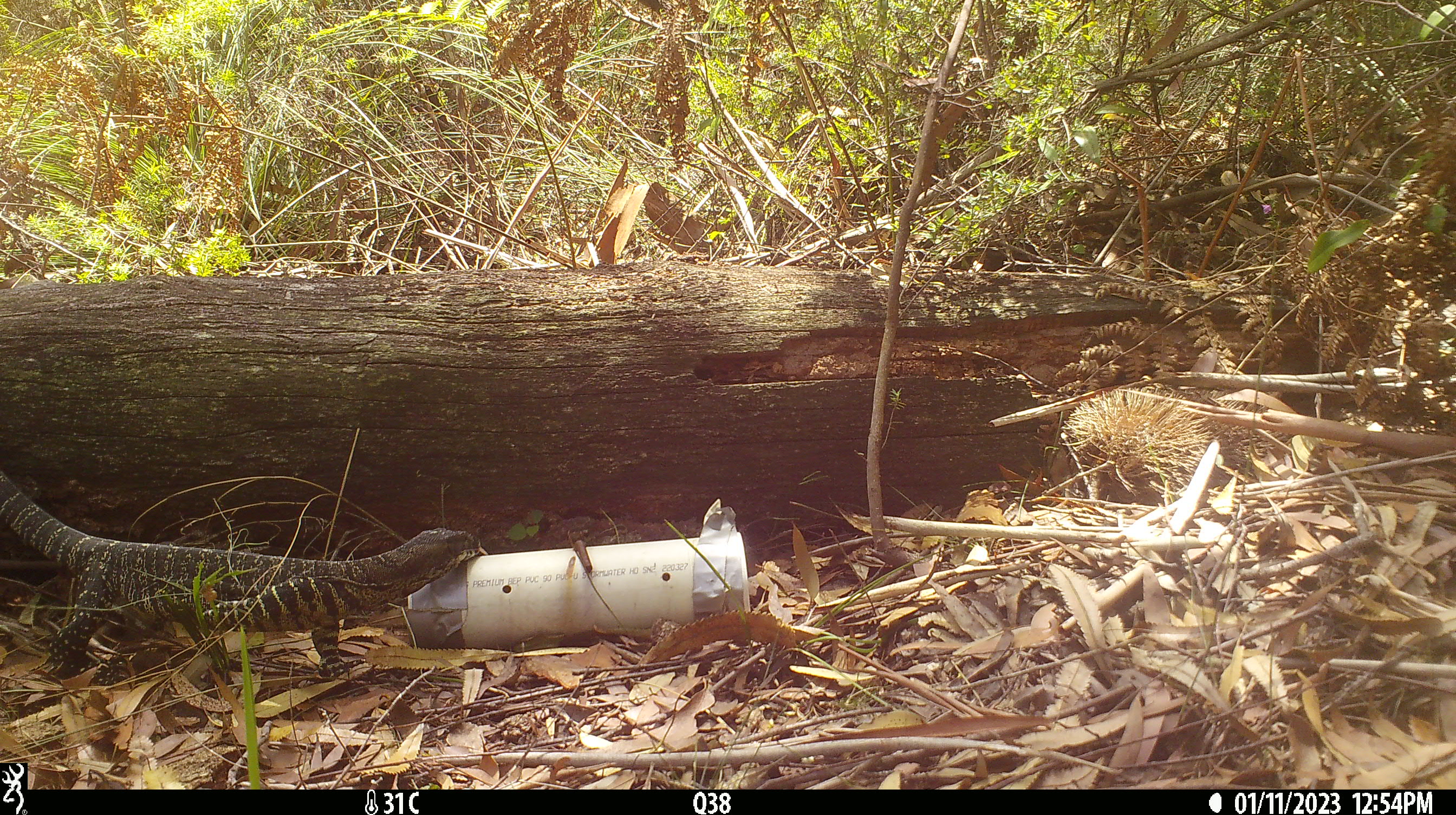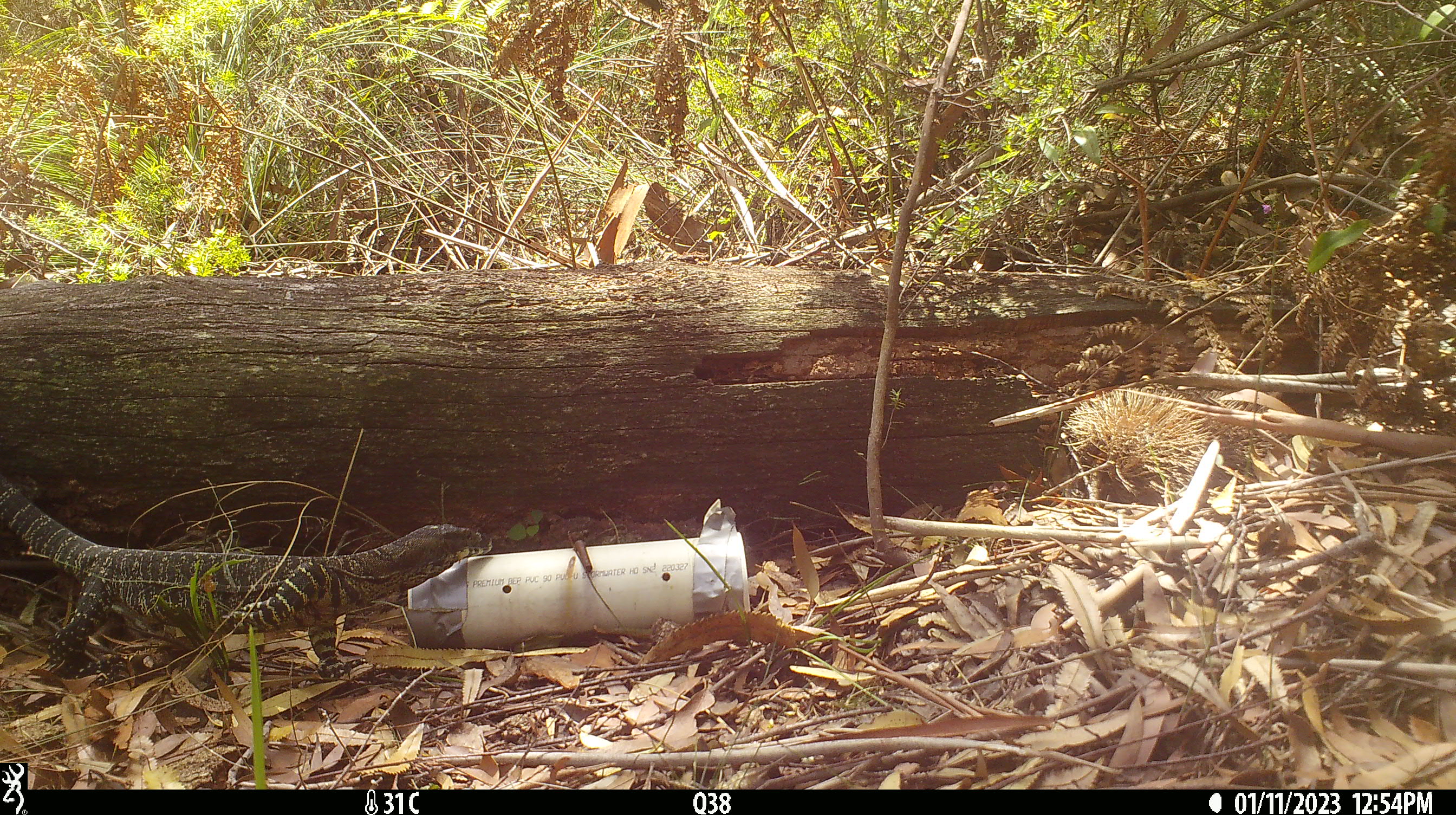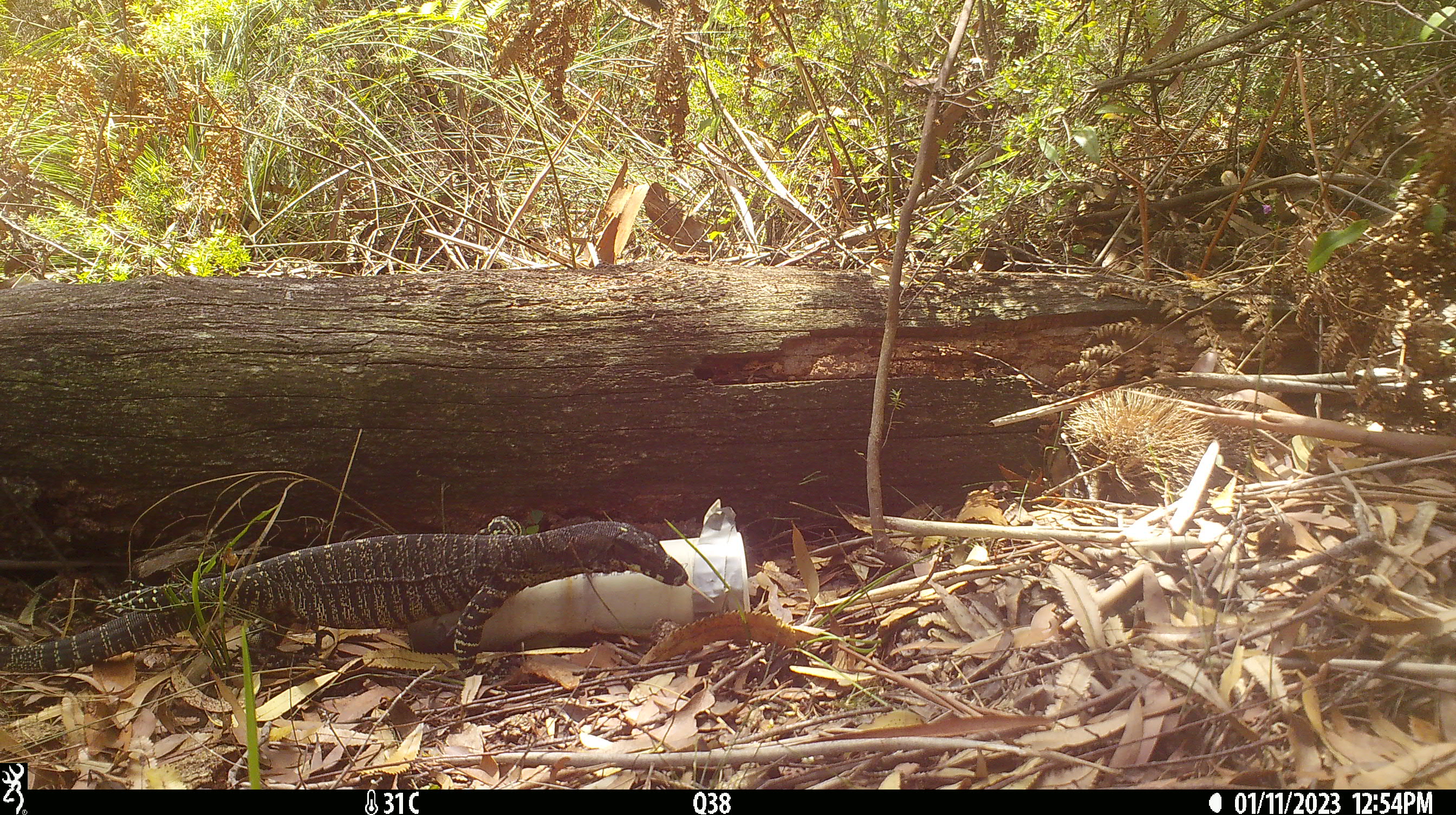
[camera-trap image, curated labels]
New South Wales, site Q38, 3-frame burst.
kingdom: Animalia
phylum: Chordata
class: Reptilia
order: Squamata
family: Varanidae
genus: Varanus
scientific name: Varanus varius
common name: lace monitor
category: goanna